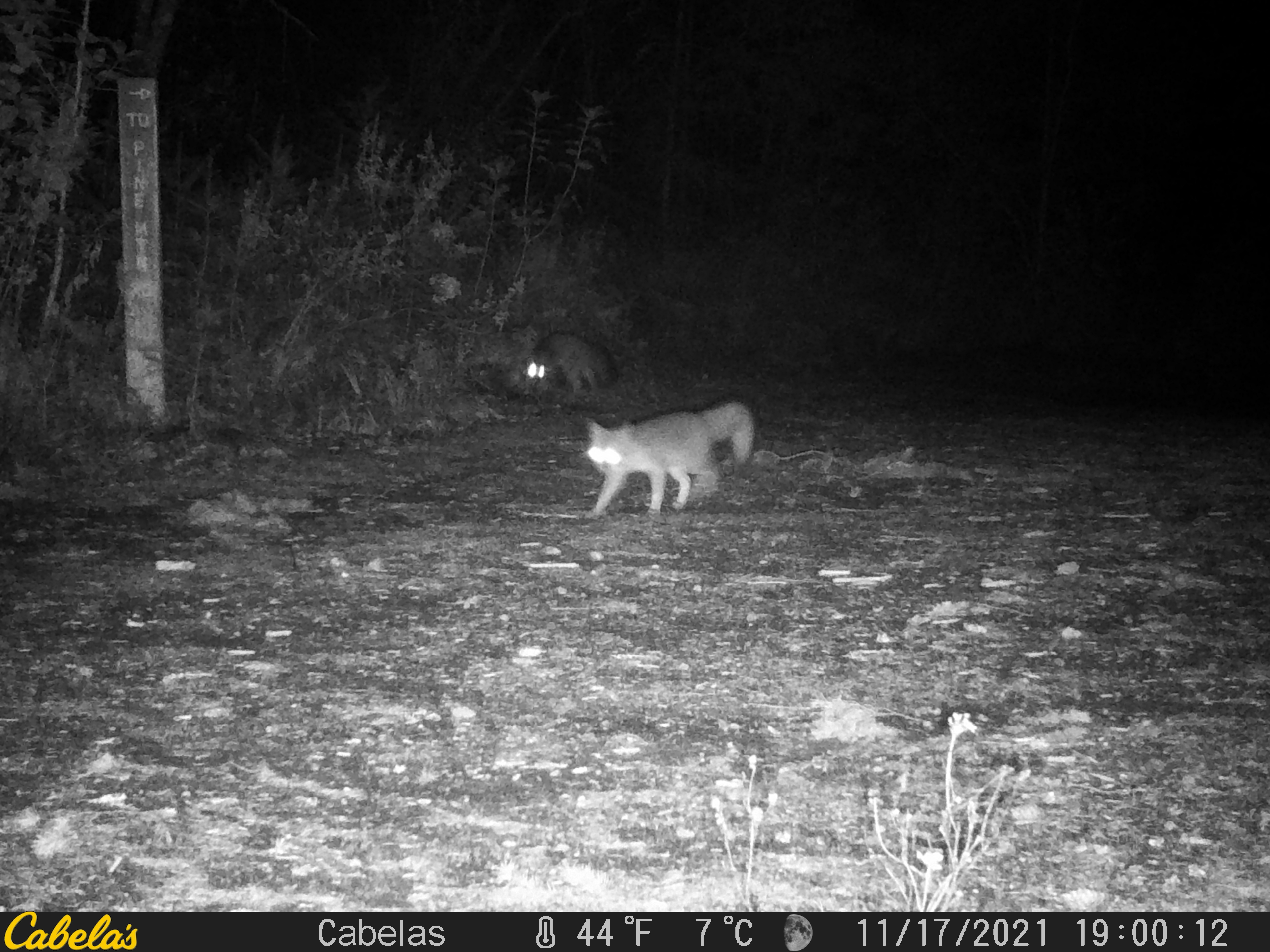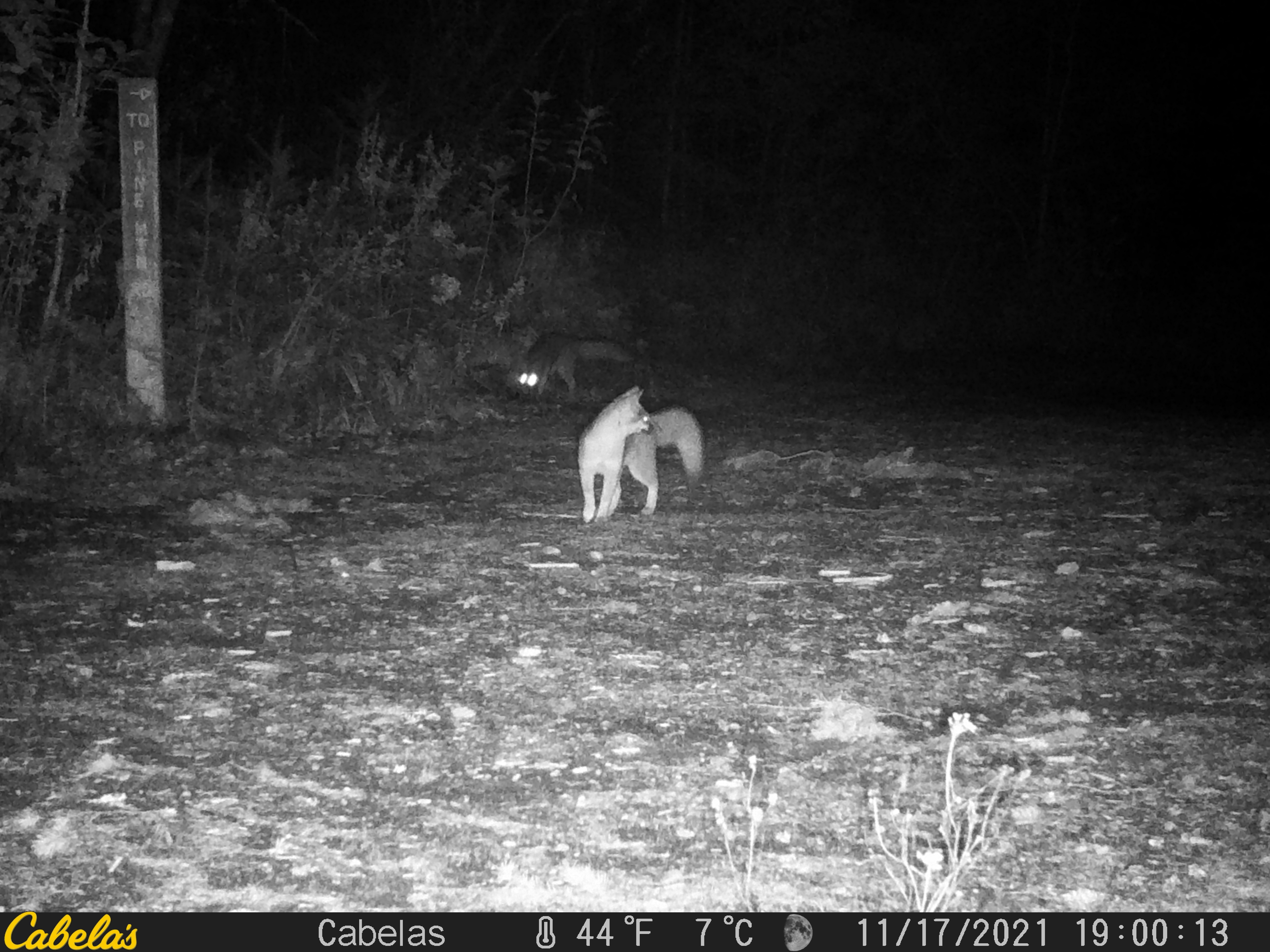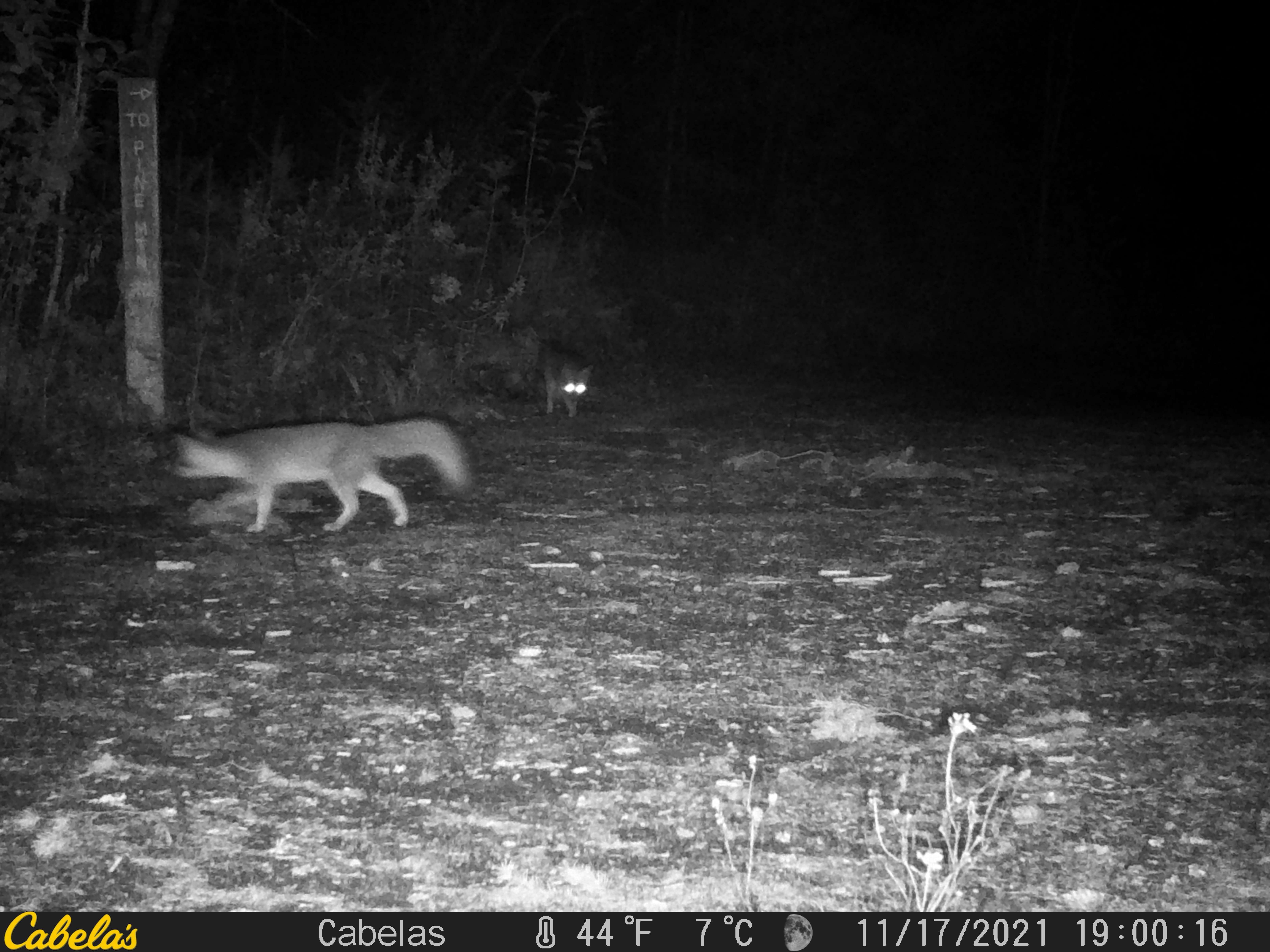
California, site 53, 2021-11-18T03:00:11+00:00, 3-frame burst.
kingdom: Animalia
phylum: Chordata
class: Mammalia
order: Carnivora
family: Canidae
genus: Urocyon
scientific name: Urocyon cinereoargenteus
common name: gray fox